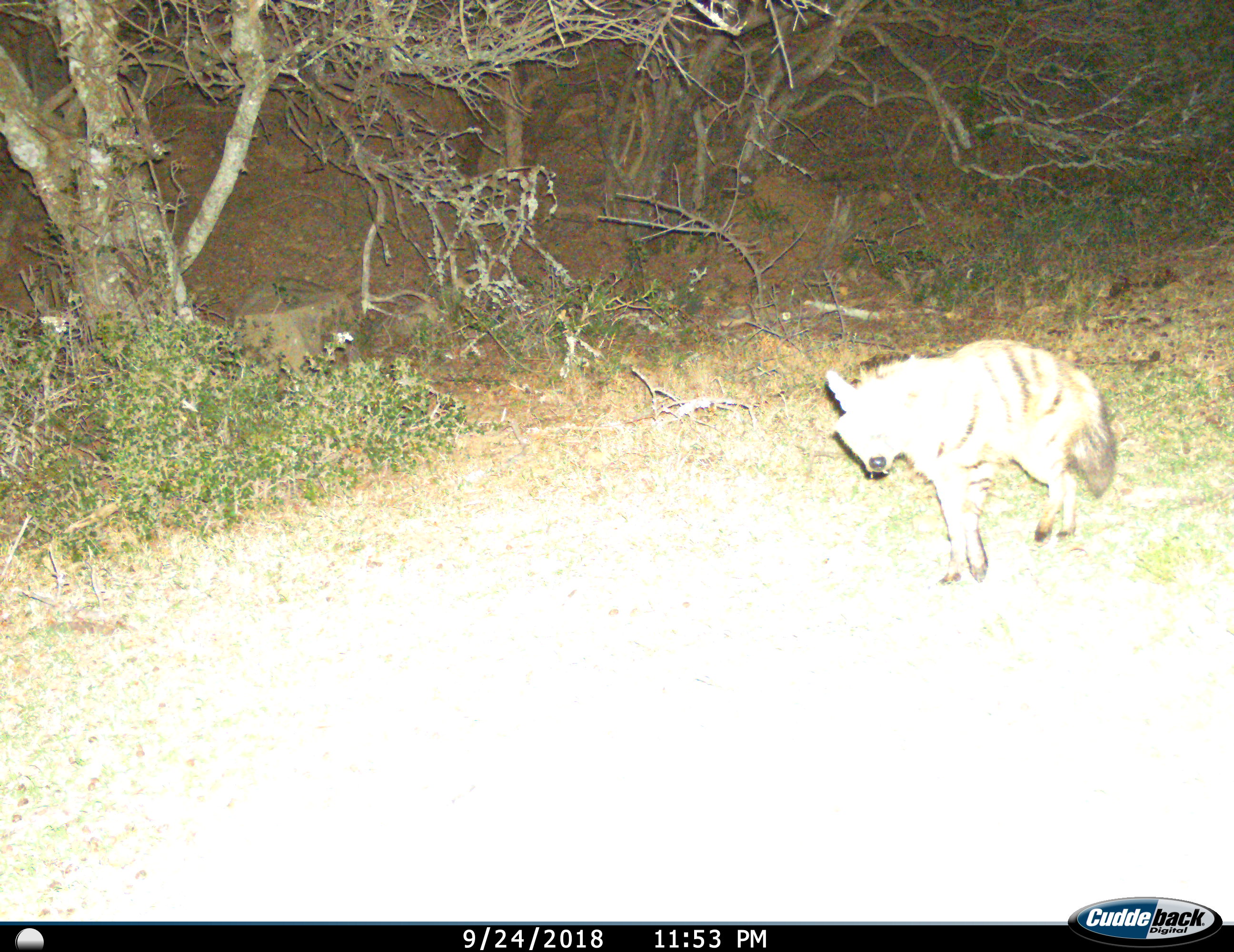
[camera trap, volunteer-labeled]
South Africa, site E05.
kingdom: Animalia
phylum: Chordata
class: Mammalia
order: Carnivora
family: Hyaenidae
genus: Proteles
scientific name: Proteles cristatus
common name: aardwolf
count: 1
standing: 22%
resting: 0%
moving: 78%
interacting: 0%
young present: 0%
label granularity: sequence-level